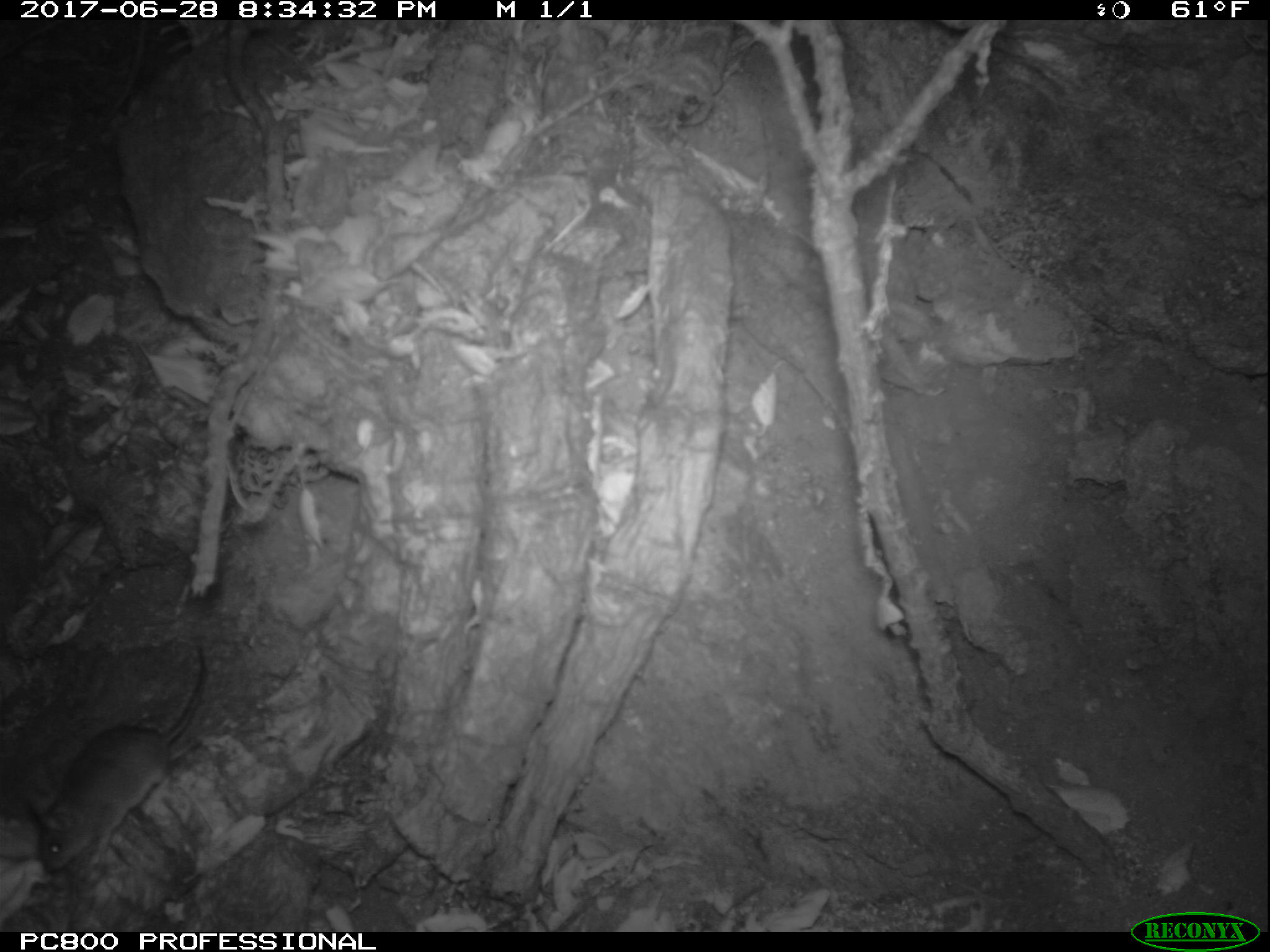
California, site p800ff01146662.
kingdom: Animalia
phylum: Chordata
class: Mammalia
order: Rodentia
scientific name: Rodentia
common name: rodent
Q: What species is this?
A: Rodent (Rodentia).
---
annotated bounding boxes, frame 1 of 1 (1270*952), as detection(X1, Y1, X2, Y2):
rodent: detection(25, 637, 206, 874)